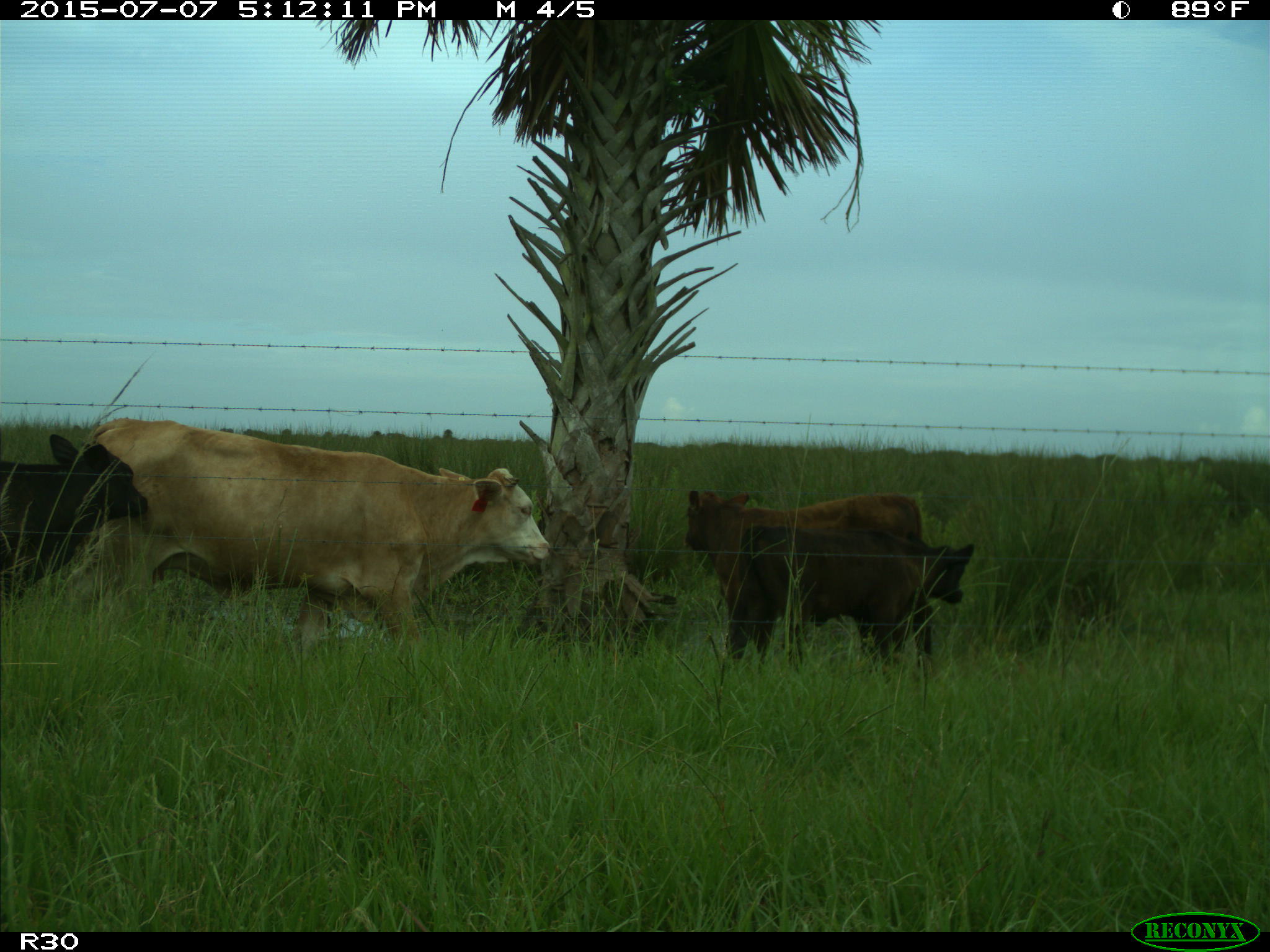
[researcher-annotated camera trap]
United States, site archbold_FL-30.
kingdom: Animalia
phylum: Chordata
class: Mammalia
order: Artiodactyla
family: Bovidae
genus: Bos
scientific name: Bos taurus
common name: domestic cow